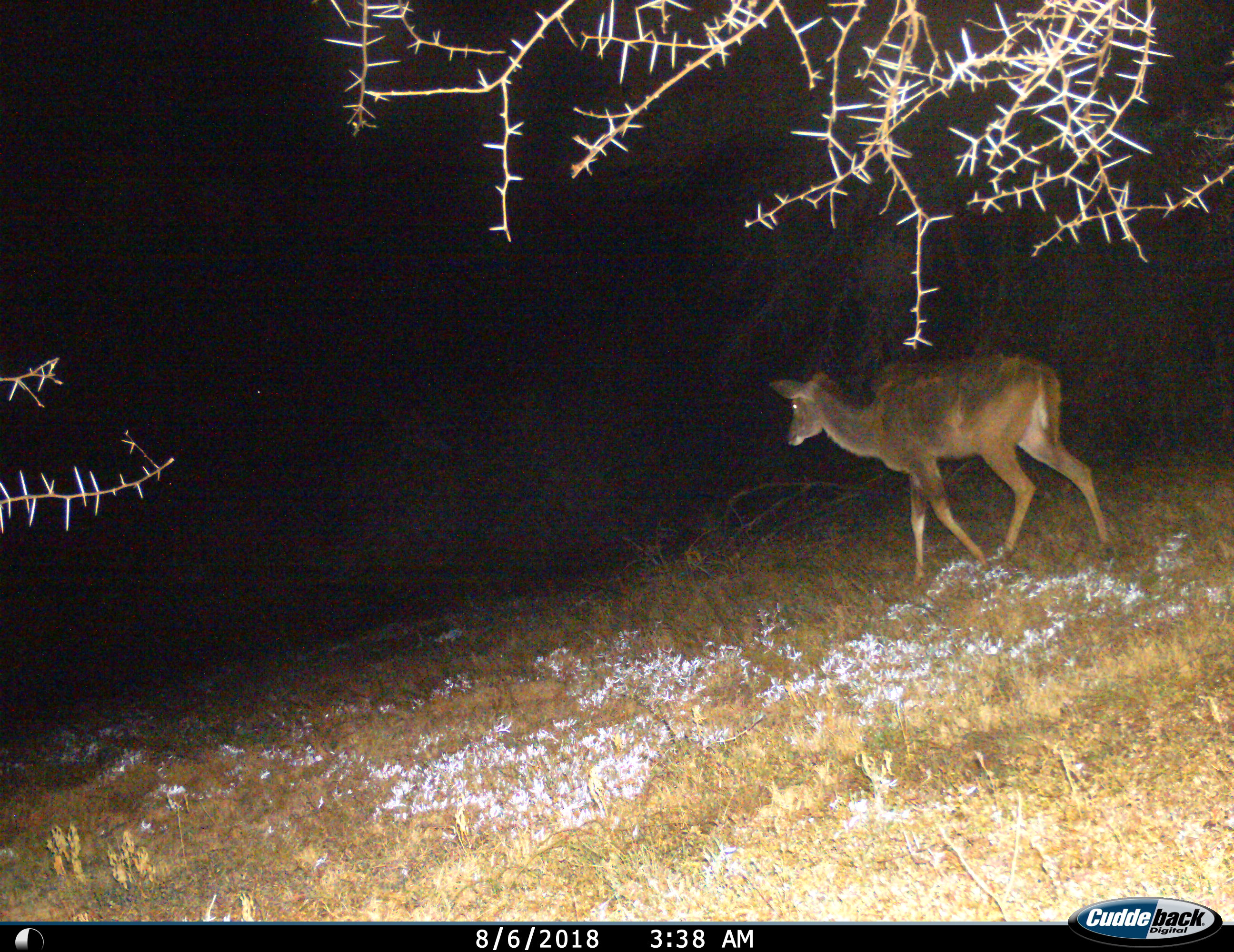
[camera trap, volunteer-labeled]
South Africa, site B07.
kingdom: Animalia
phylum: Chordata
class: Mammalia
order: Artiodactyla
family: Bovidae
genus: Tragelaphus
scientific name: Tragelaphus strepsiceros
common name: greater kudu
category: kudu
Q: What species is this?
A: Kudu (greater kudu) (Tragelaphus strepsiceros).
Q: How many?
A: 1.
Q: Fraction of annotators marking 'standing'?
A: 11%.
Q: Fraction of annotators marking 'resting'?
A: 0%.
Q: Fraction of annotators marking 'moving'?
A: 89%.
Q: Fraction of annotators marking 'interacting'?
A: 0%.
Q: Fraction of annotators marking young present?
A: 0%.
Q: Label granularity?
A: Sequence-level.